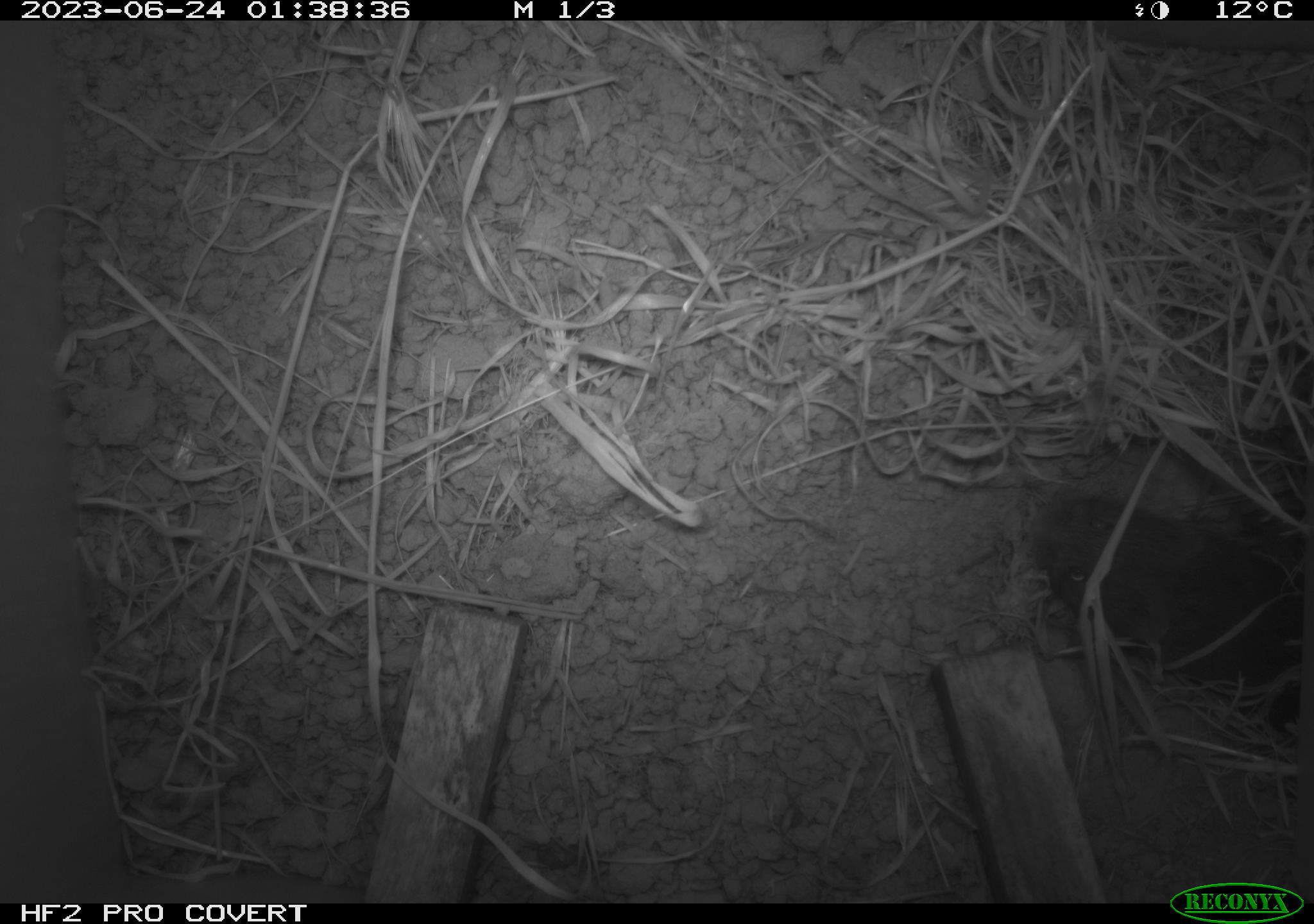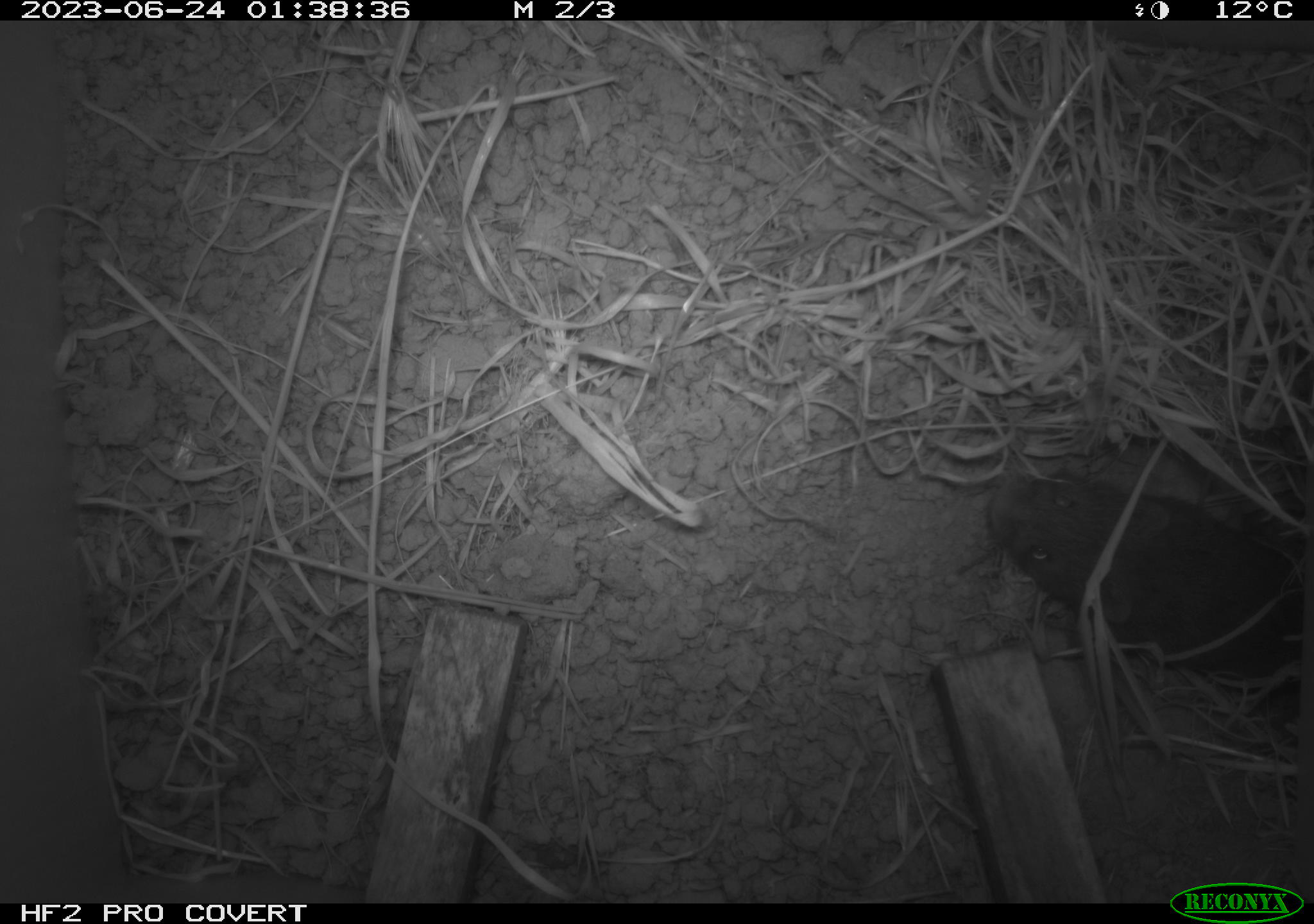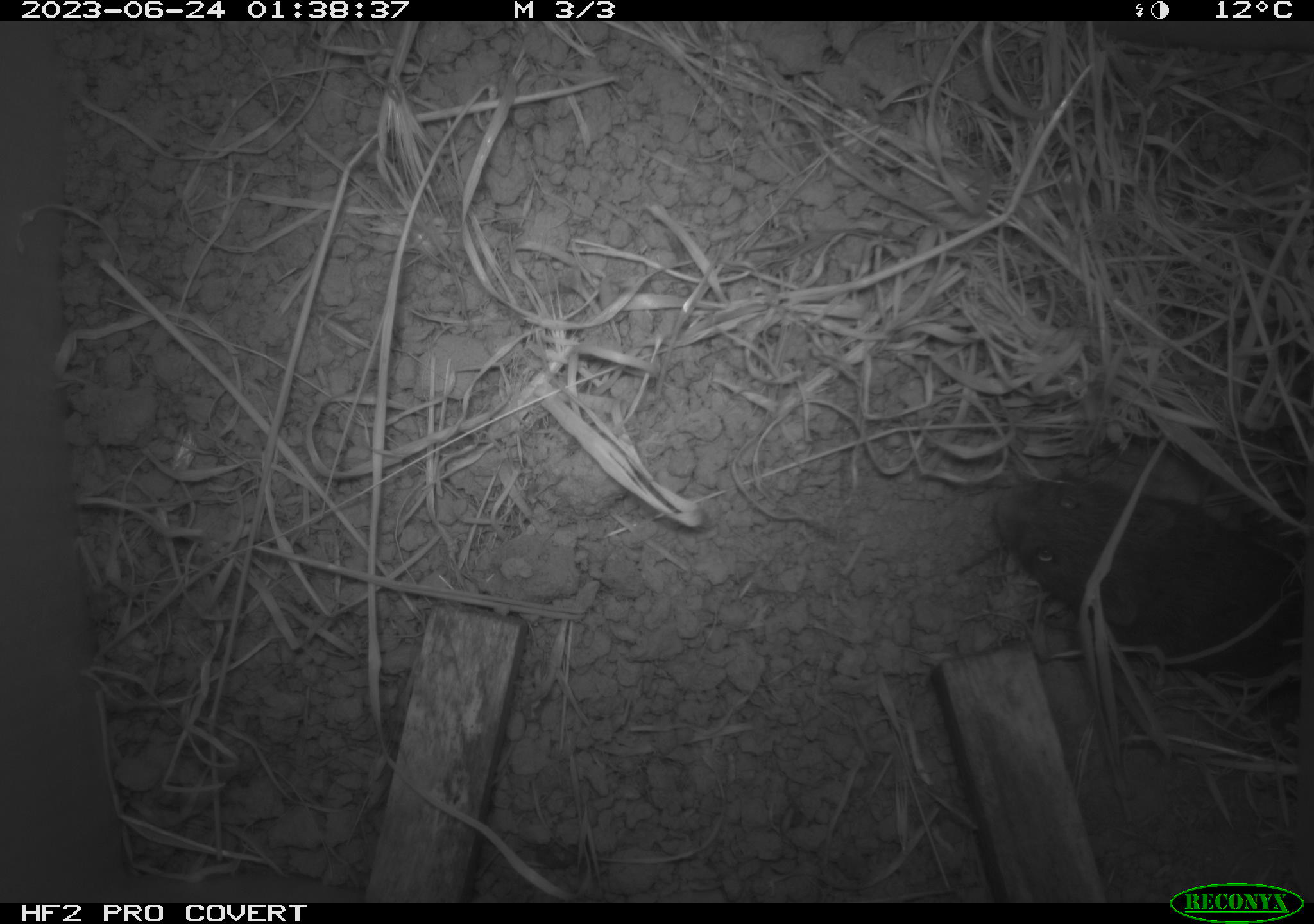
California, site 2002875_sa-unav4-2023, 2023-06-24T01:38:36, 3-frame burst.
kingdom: Animalia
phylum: Chordata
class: Mammalia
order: Rodentia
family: Cricetidae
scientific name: Arvicolinae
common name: voles, lemmings, and muskrats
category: arvicolinae subfamily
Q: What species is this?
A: Arvicolinae subfamily (voles, lemmings, and muskrats) (Arvicolinae).